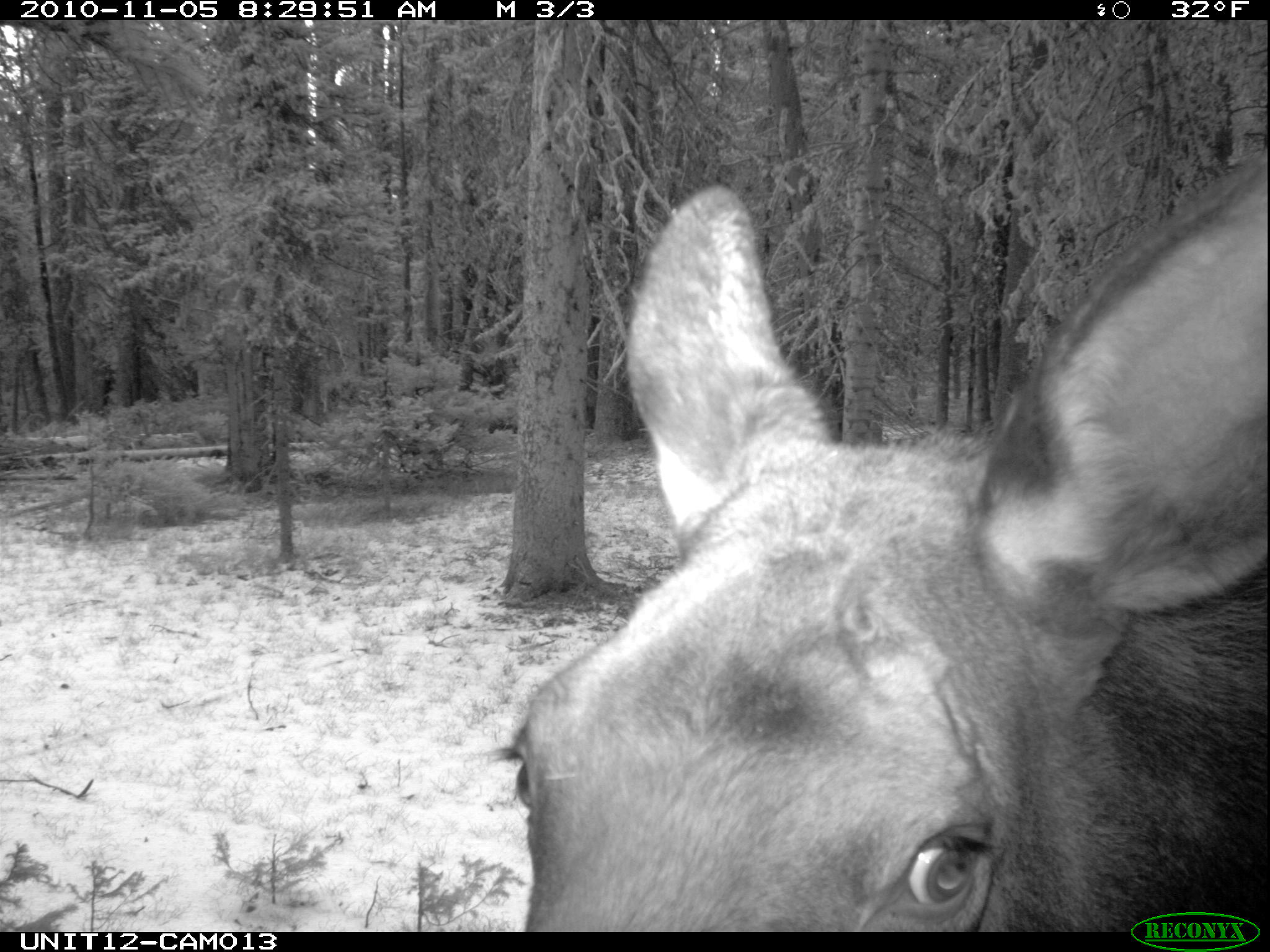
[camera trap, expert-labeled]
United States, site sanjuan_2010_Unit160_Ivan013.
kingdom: Animalia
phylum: Chordata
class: Mammalia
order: Artiodactyla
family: Cervidae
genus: Alces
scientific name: Alces alces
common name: moose